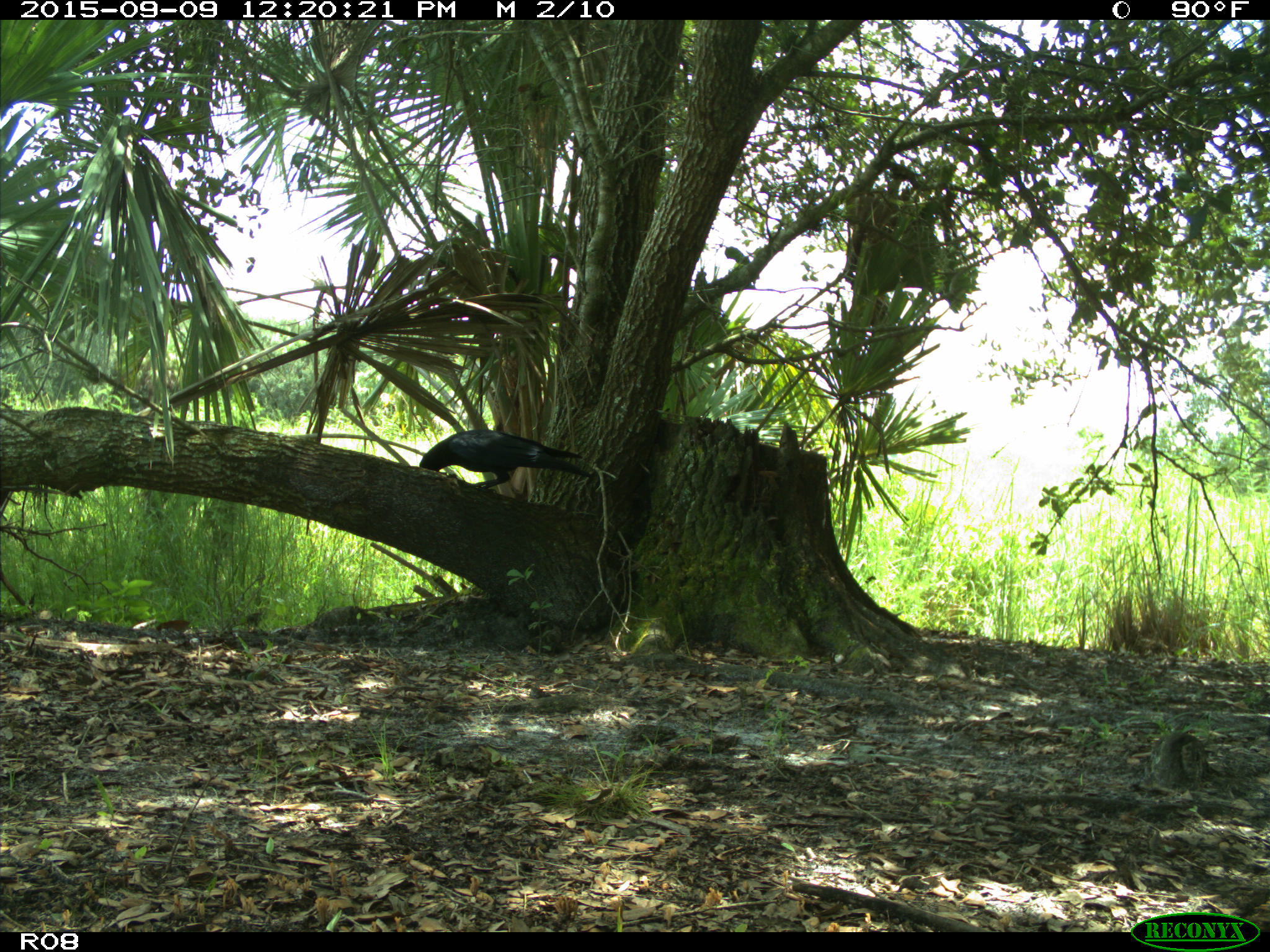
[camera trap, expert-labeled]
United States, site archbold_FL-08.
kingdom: Animalia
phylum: Chordata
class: Aves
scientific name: Aves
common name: birds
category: unidentified bird